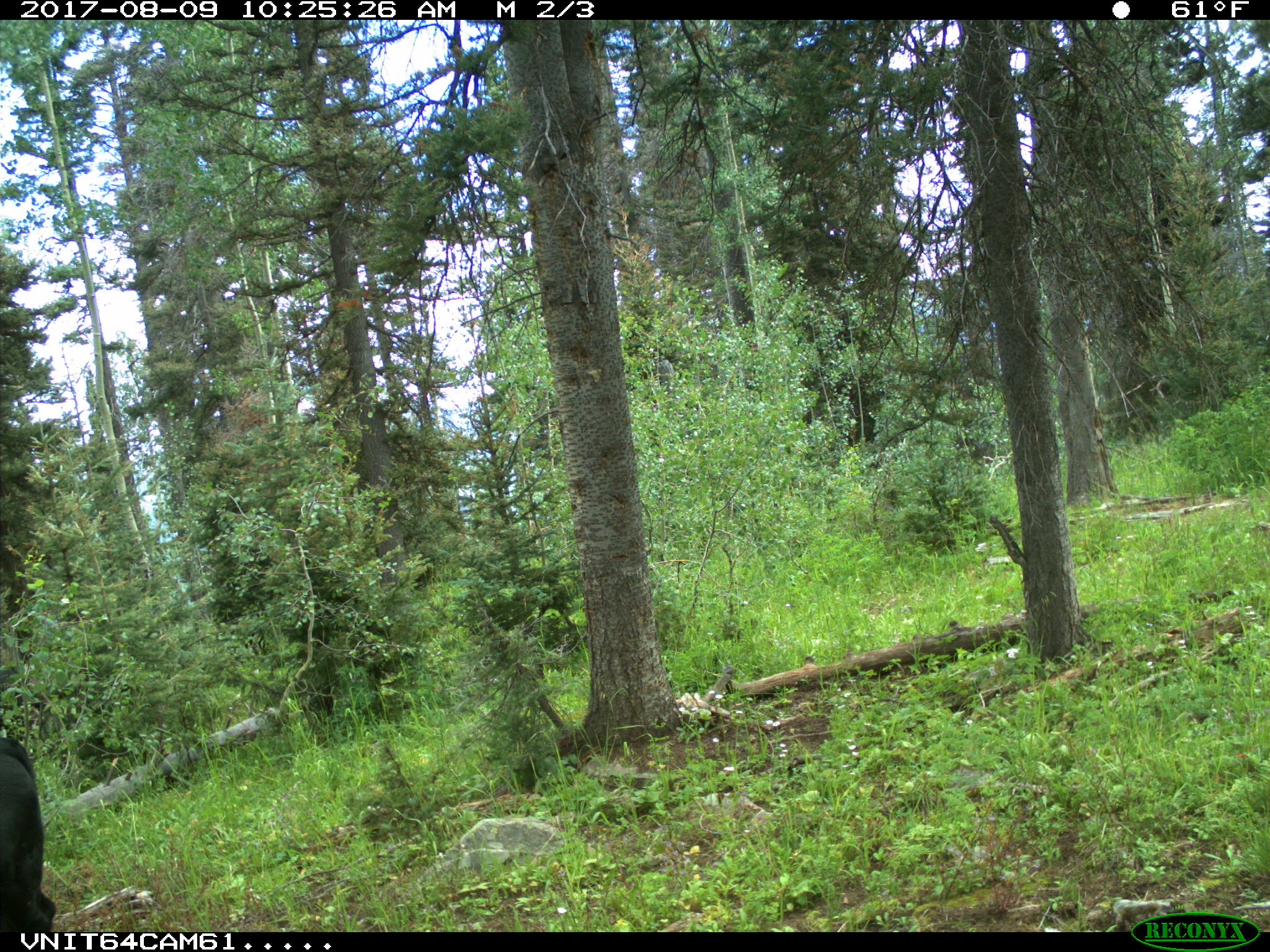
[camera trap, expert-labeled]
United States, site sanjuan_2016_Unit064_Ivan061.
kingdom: Animalia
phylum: Chordata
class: Mammalia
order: Artiodactyla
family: Bovidae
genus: Bos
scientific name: Bos taurus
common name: domestic cow